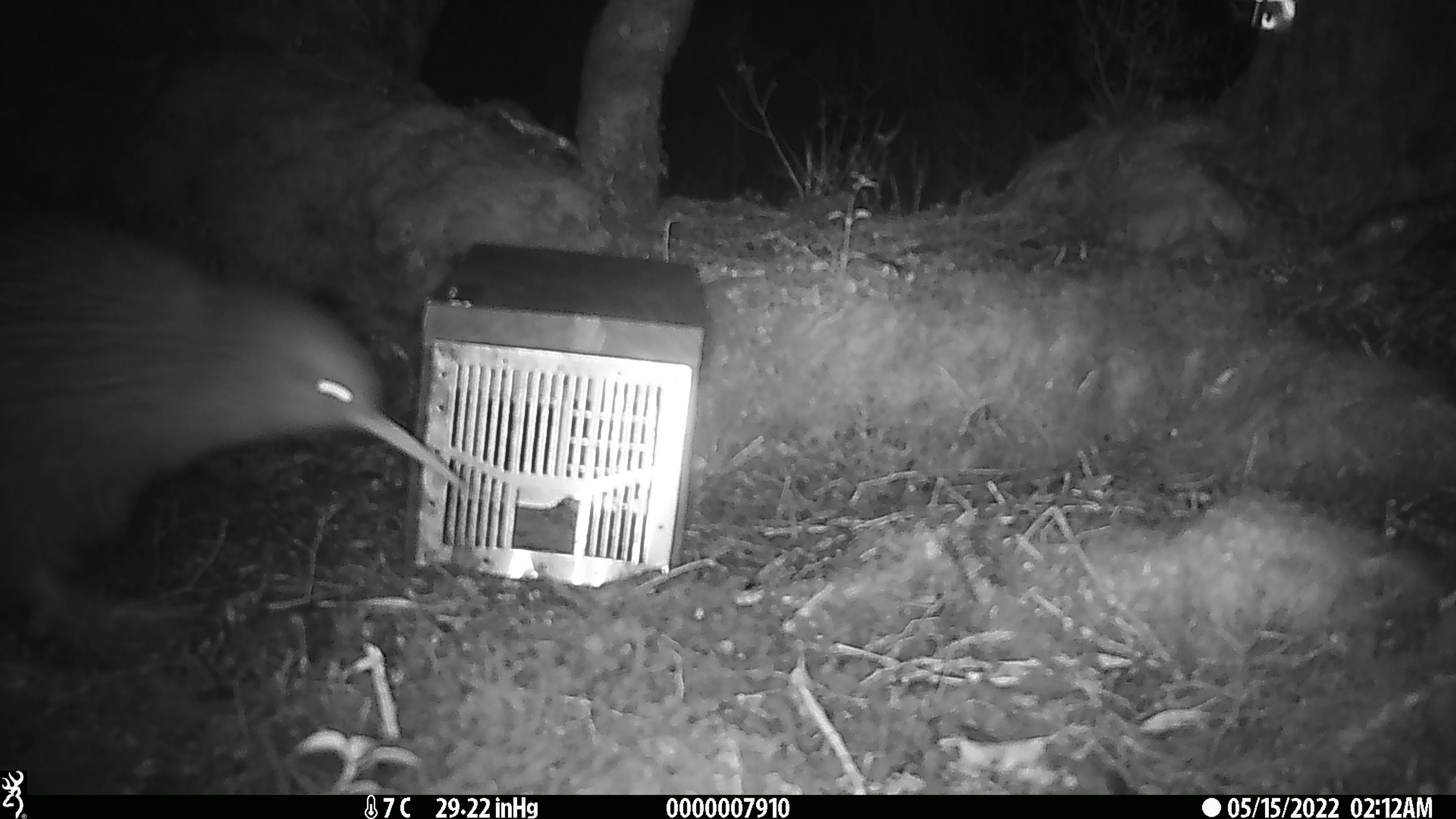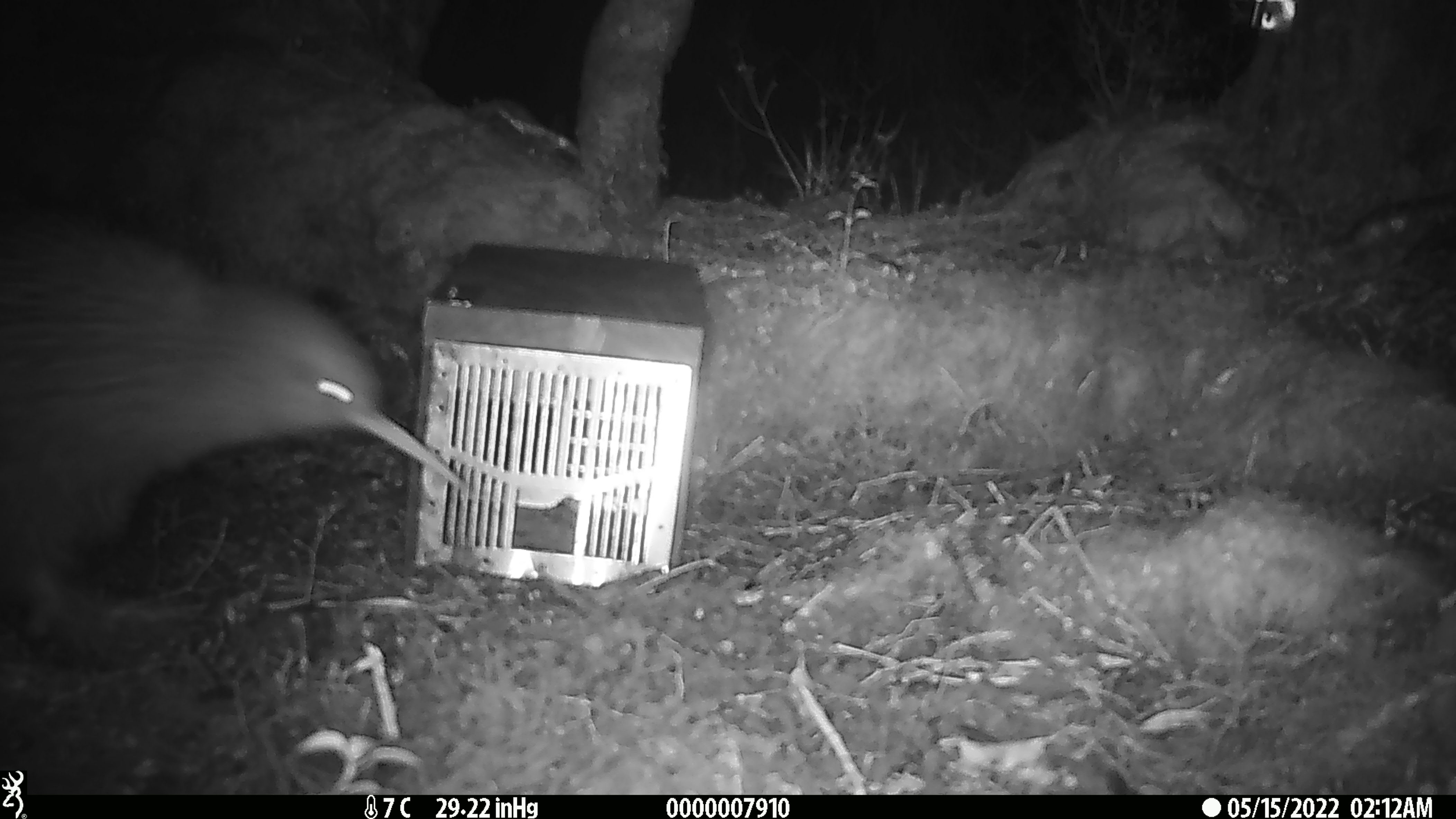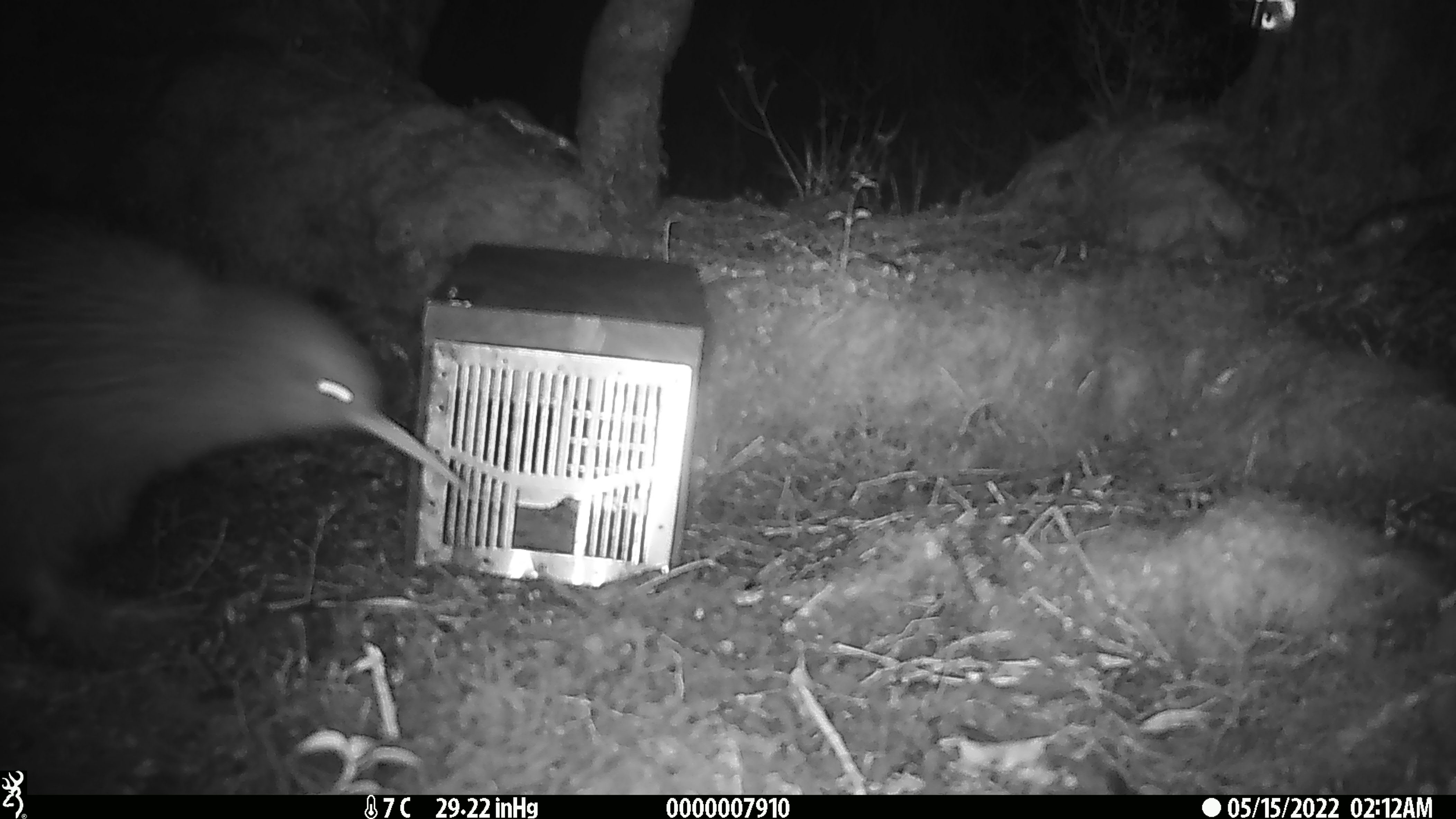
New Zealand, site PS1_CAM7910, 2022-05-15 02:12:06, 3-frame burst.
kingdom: Animalia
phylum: Chordata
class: Aves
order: Apterygiformes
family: Apterygidae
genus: Apteryx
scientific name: Apteryx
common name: kiwi